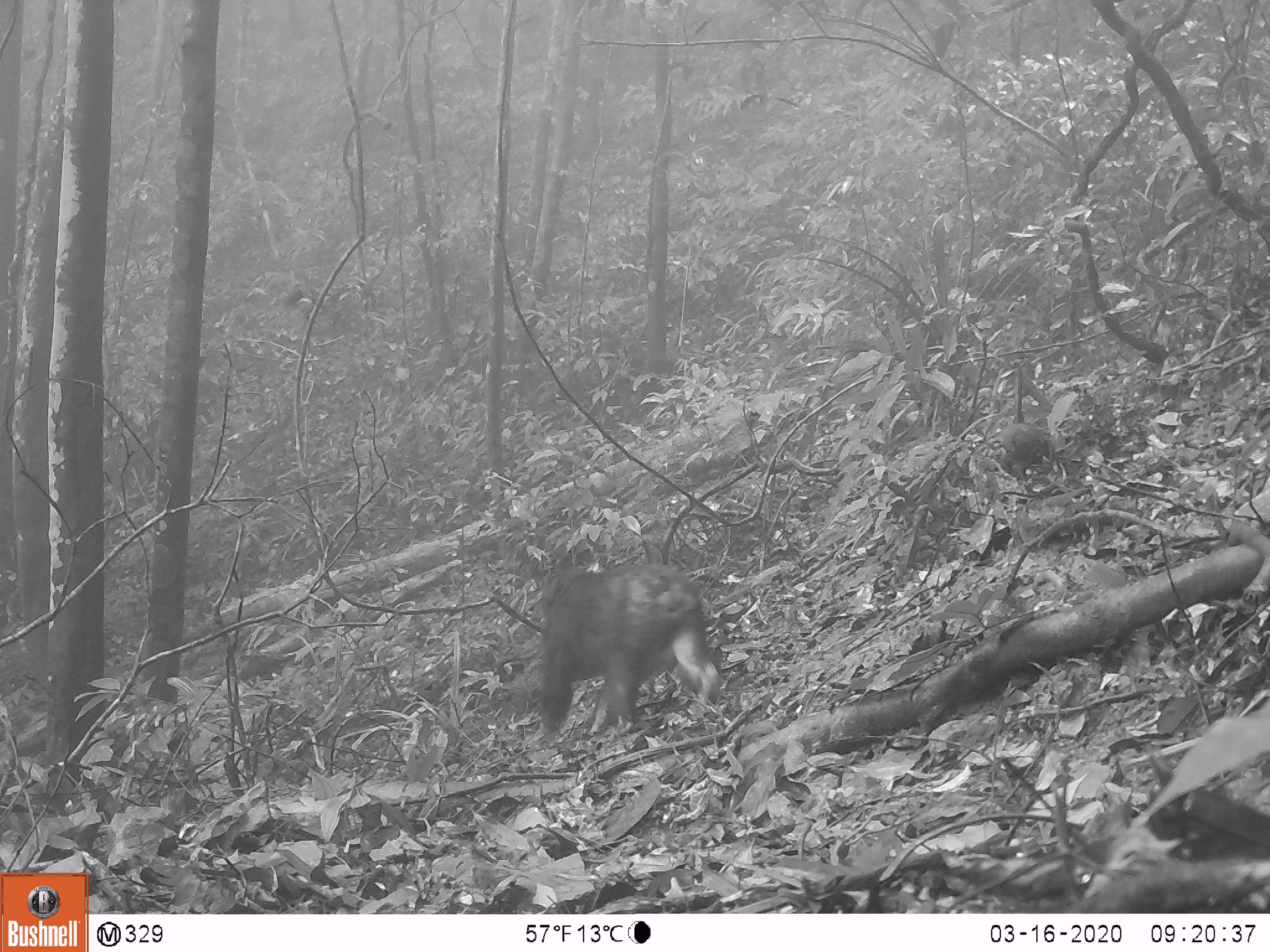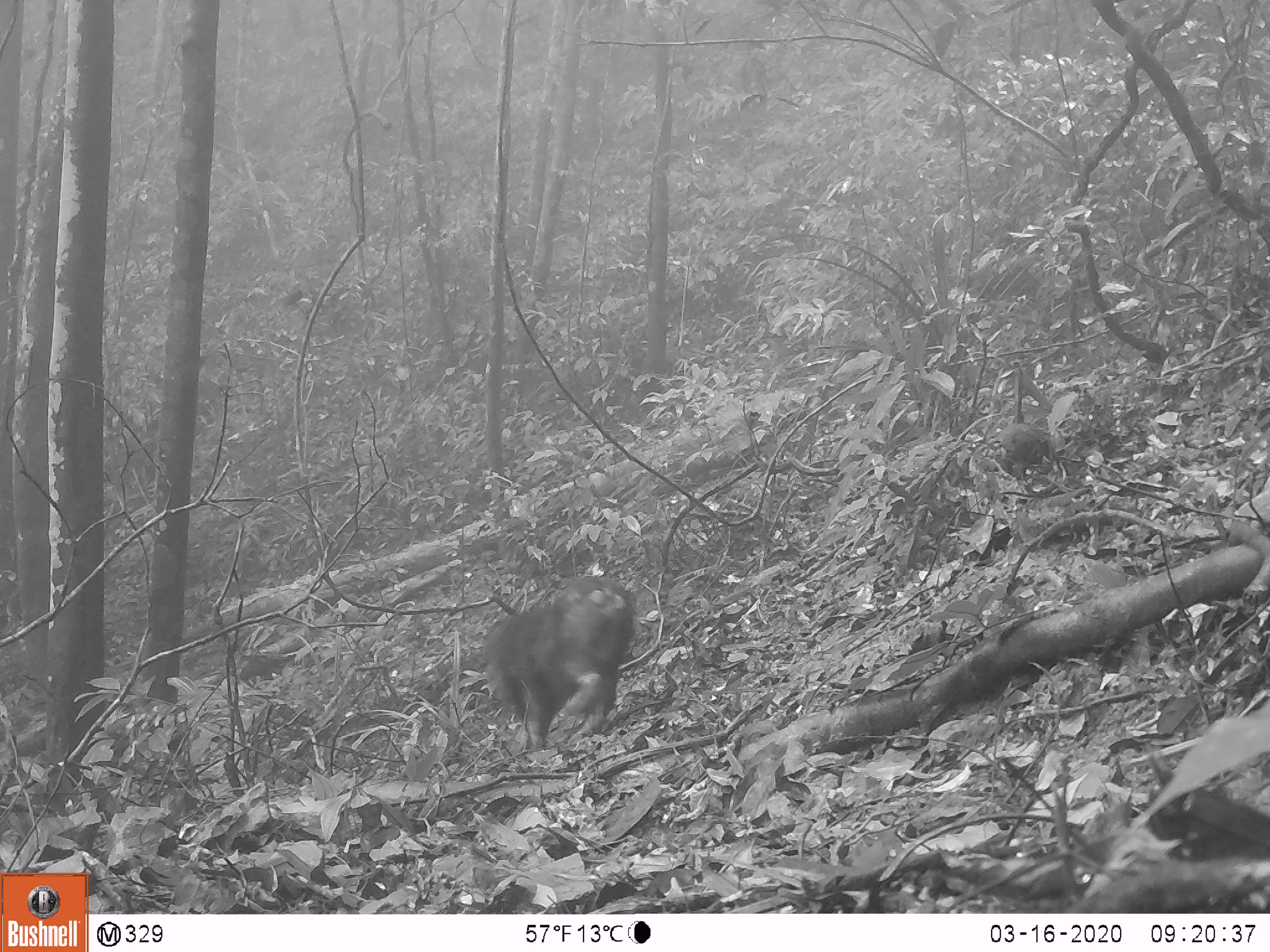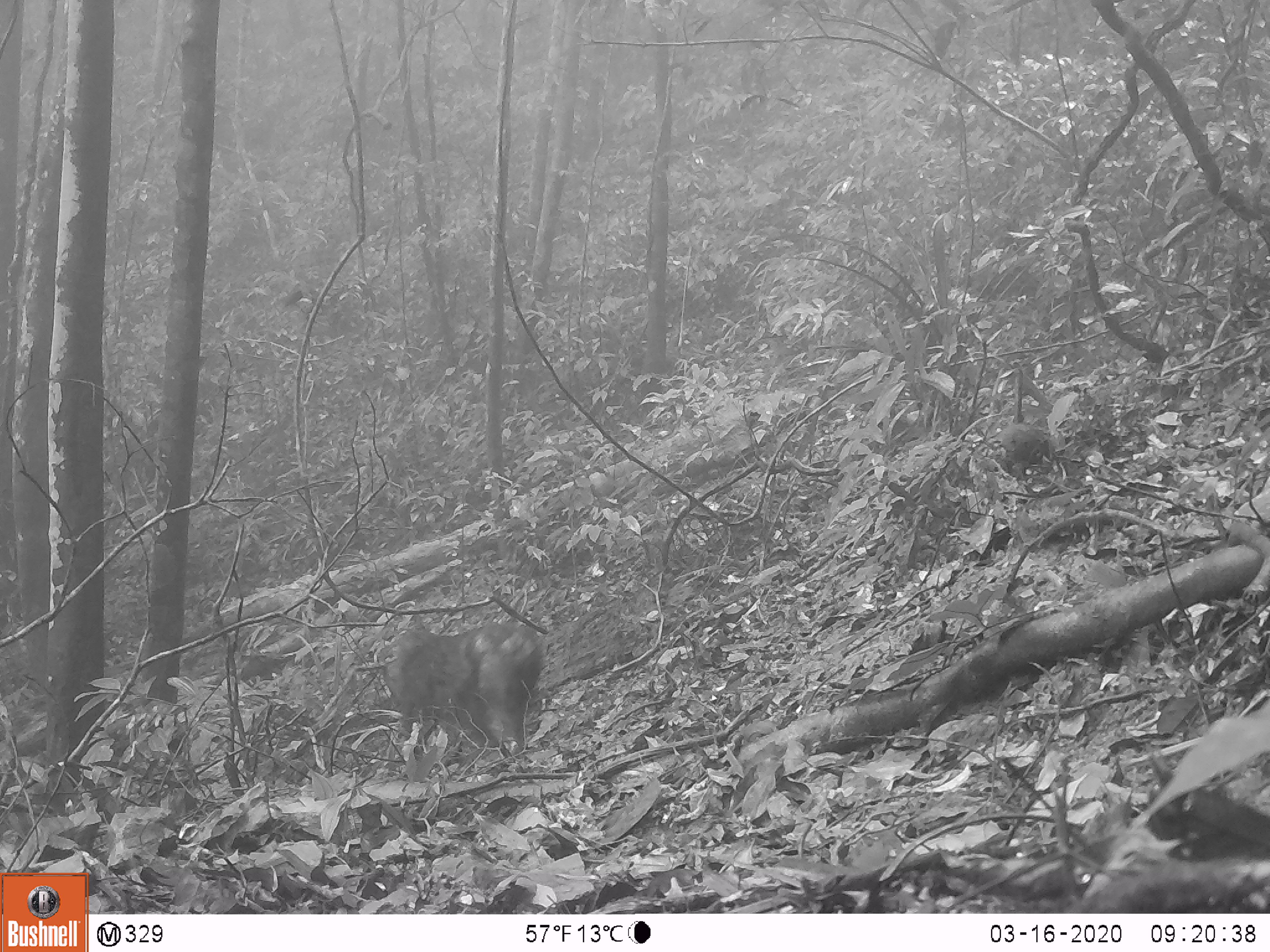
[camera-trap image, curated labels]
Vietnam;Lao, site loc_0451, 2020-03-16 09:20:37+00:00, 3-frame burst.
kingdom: Animalia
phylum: Chordata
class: Mammalia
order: Primates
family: Cercopithecidae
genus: Macaca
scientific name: Macaca arctoides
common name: stump-tailed macaque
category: stump tailed macaque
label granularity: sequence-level